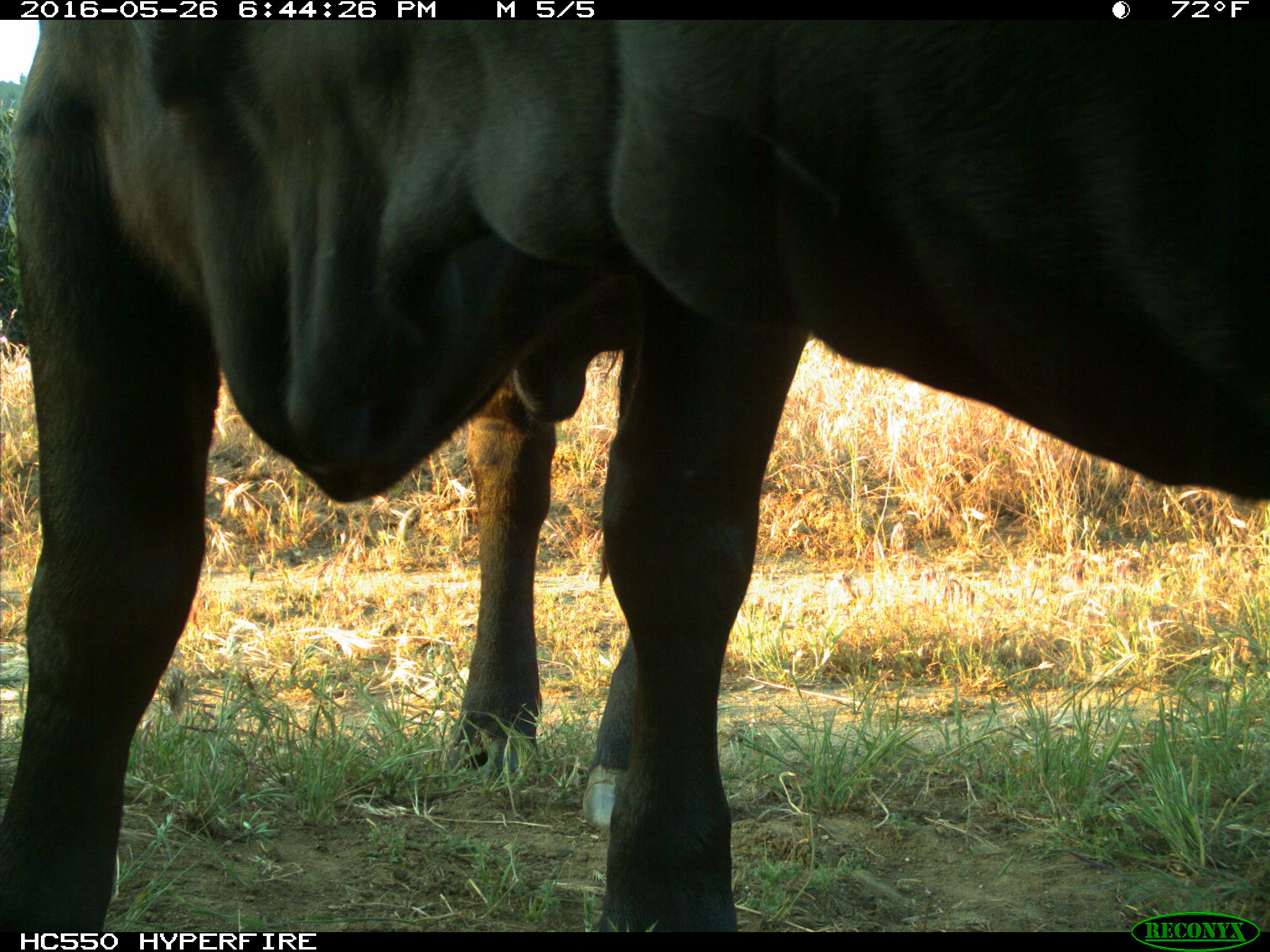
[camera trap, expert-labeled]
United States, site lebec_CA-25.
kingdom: Animalia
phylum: Chordata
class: Mammalia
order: Artiodactyla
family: Bovidae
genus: Bos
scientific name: Bos taurus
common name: domestic cow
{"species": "Bos taurus (domestic cow)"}